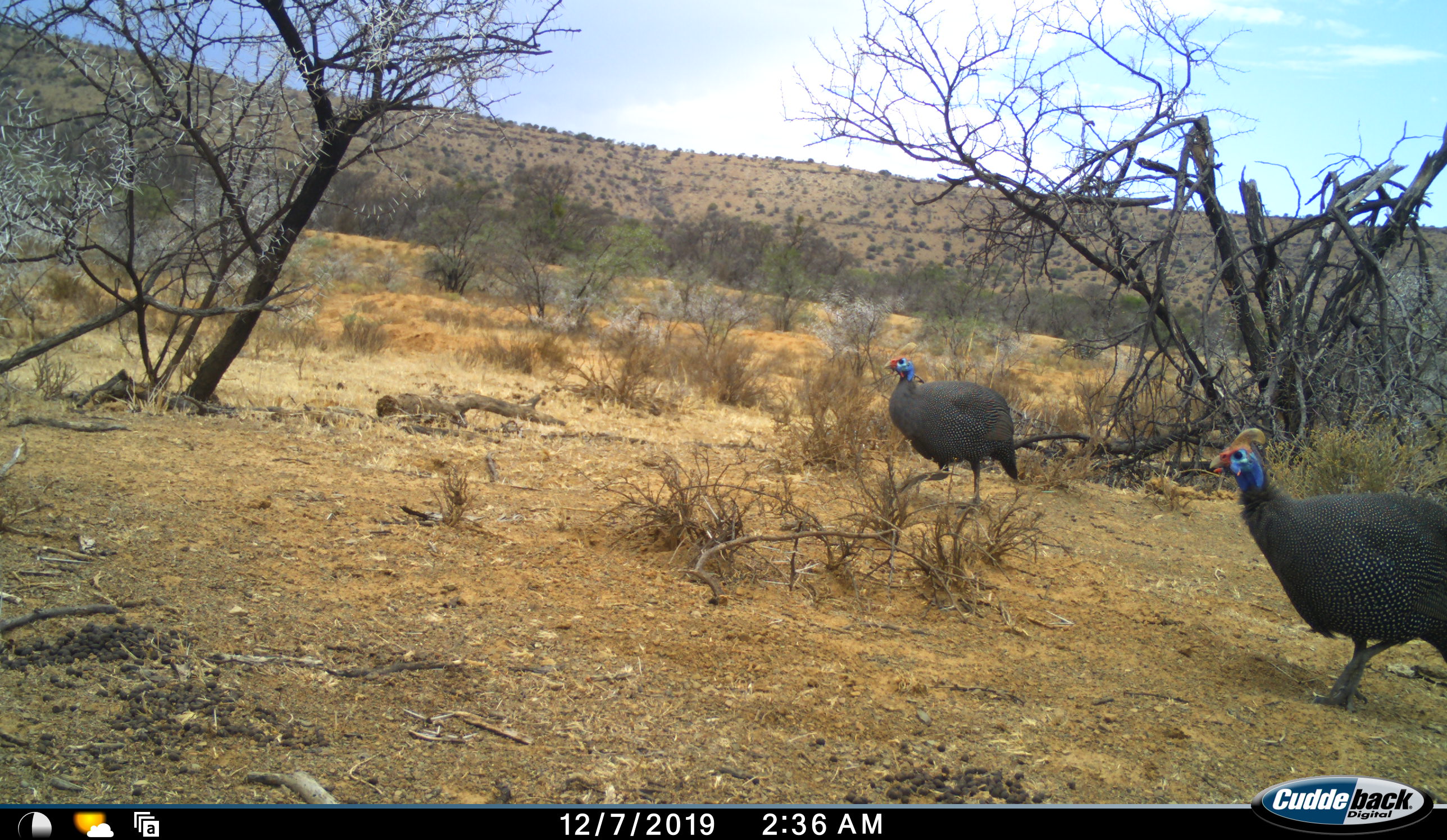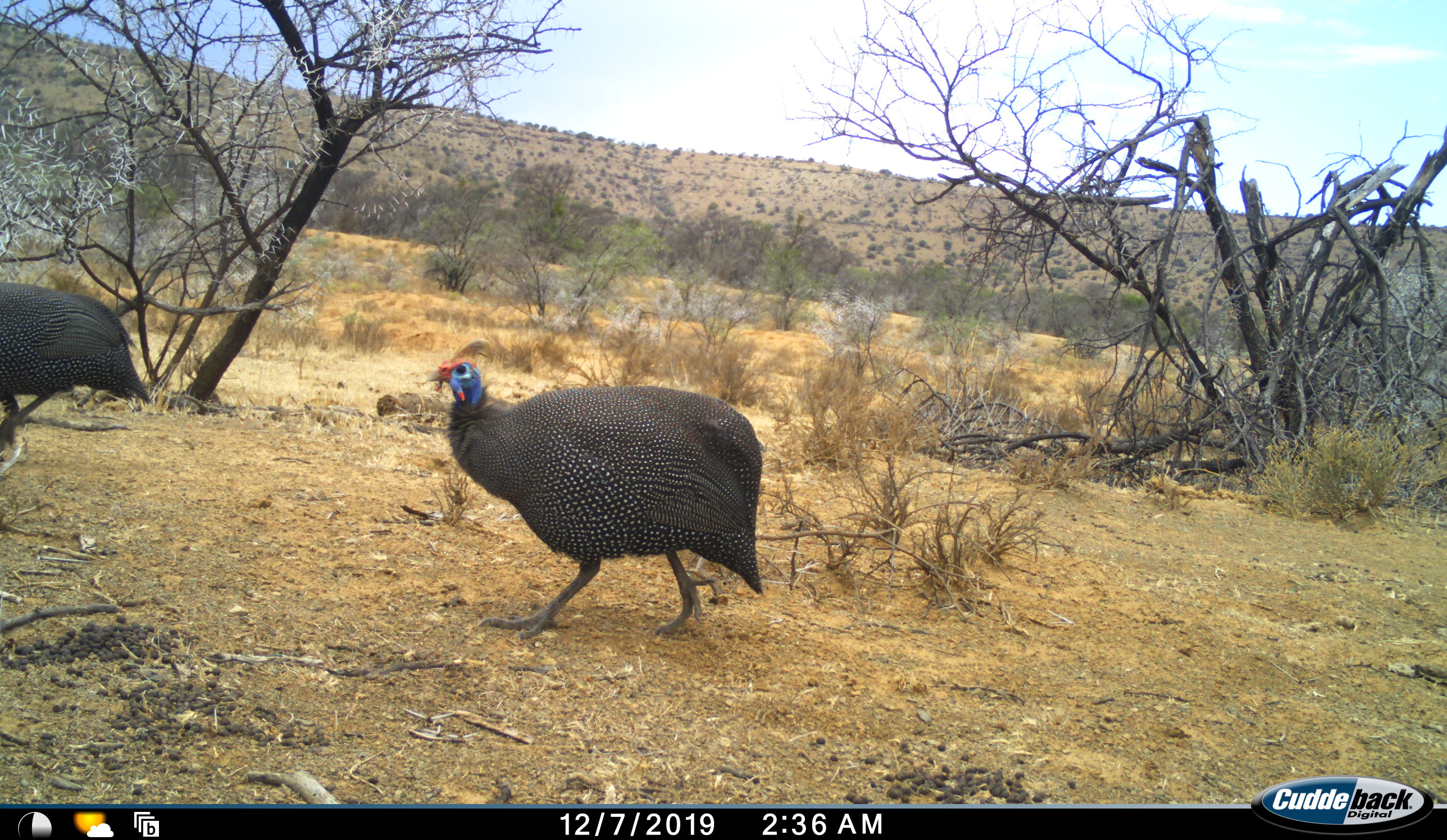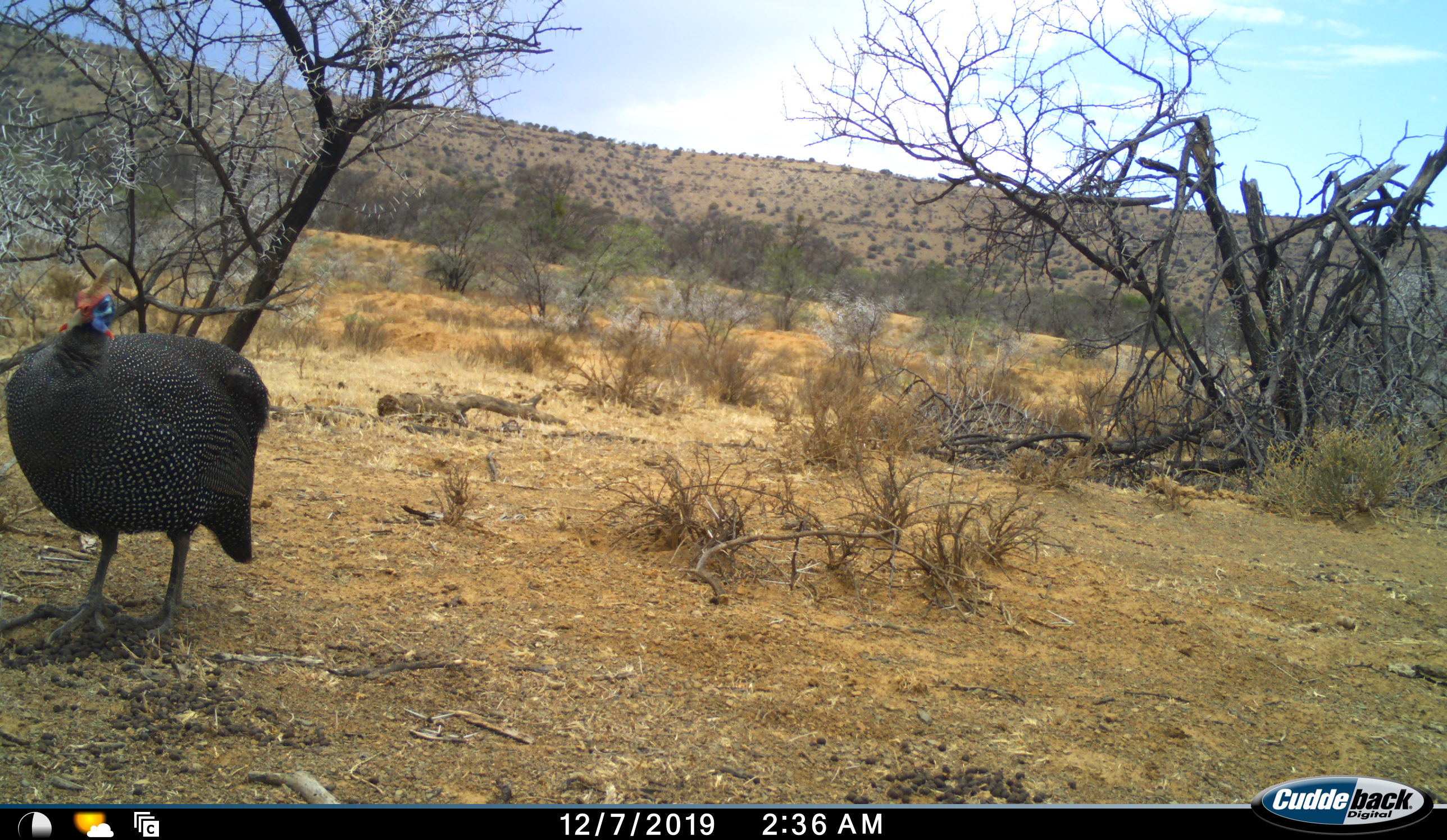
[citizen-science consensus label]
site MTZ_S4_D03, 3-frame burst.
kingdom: Animalia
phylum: Chordata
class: Aves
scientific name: Aves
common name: bird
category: birdother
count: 2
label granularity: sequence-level